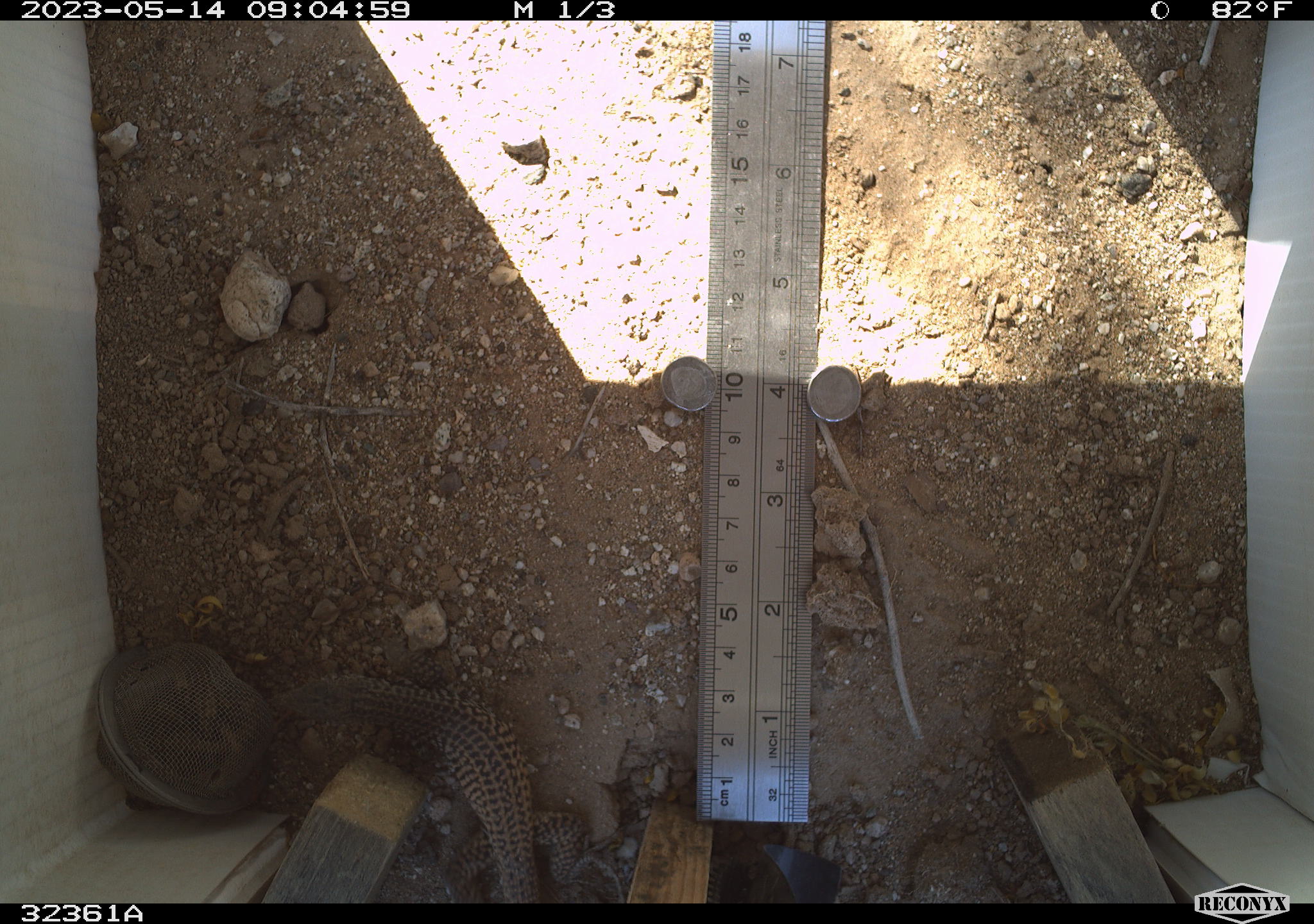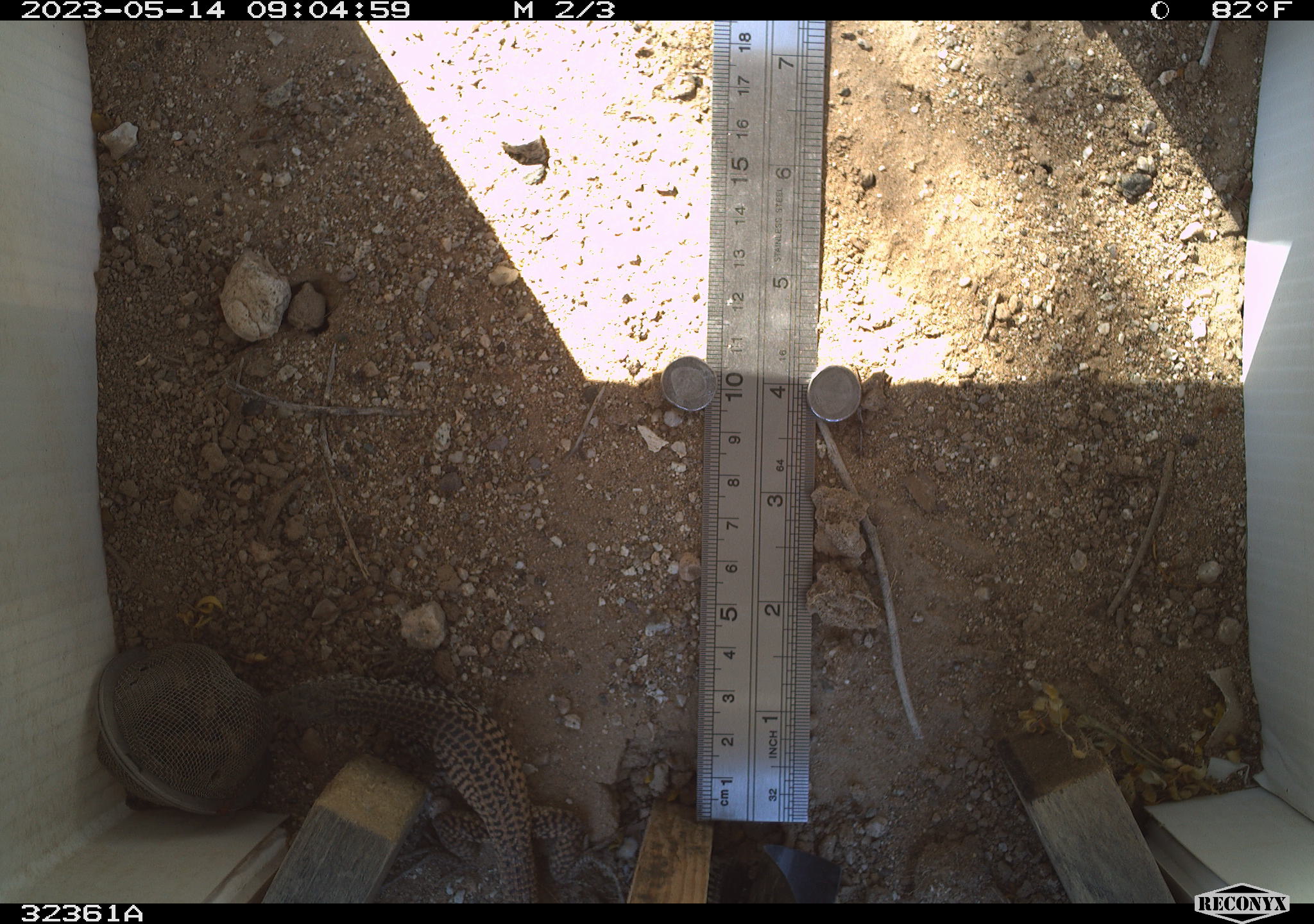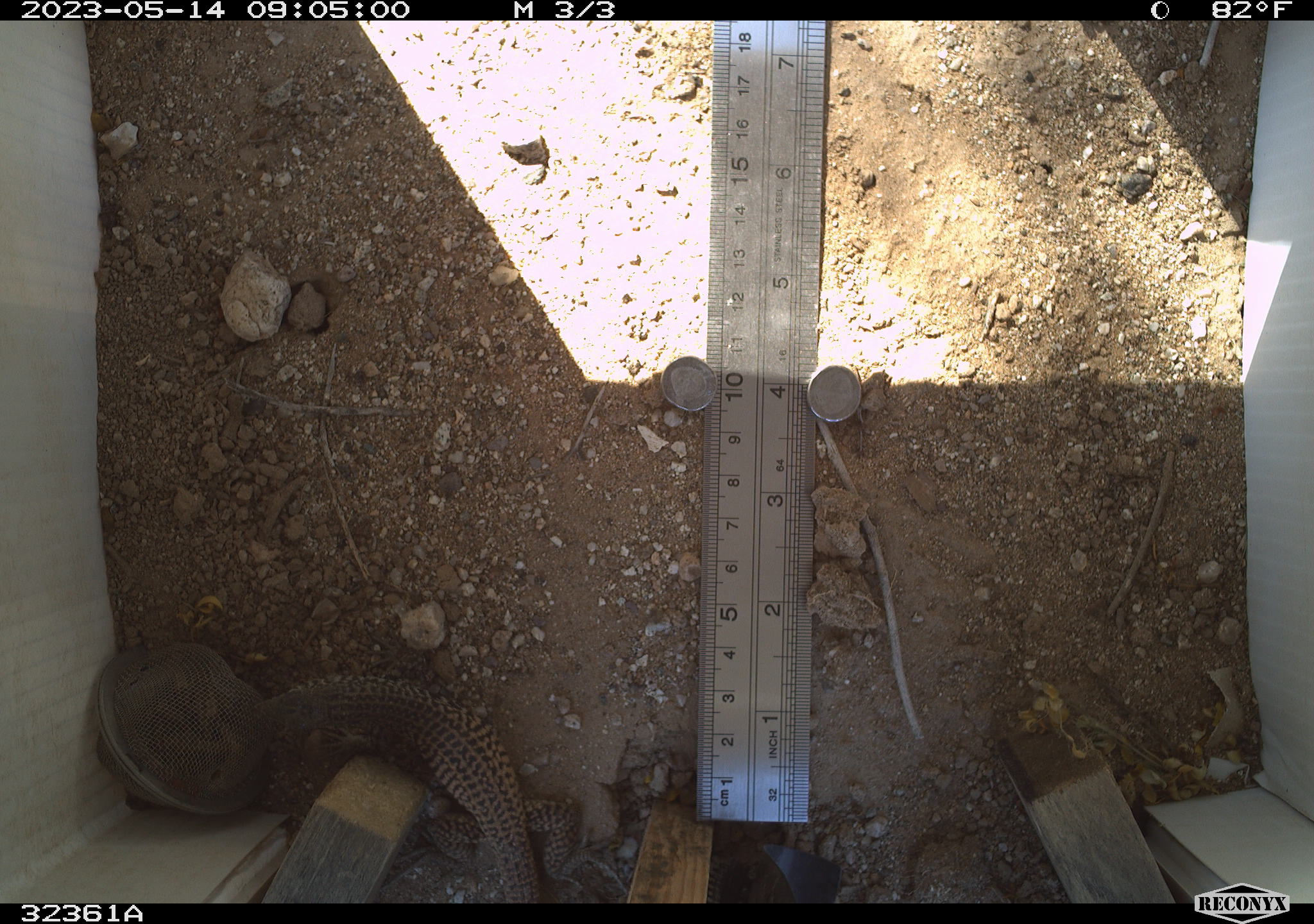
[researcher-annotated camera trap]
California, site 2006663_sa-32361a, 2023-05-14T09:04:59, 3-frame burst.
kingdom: Animalia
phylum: Chordata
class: Reptilia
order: Squamata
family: Teiidae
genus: Aspidoscelis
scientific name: Aspidoscelis tigris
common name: western whiptail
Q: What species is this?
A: Western whiptail (Aspidoscelis tigris).